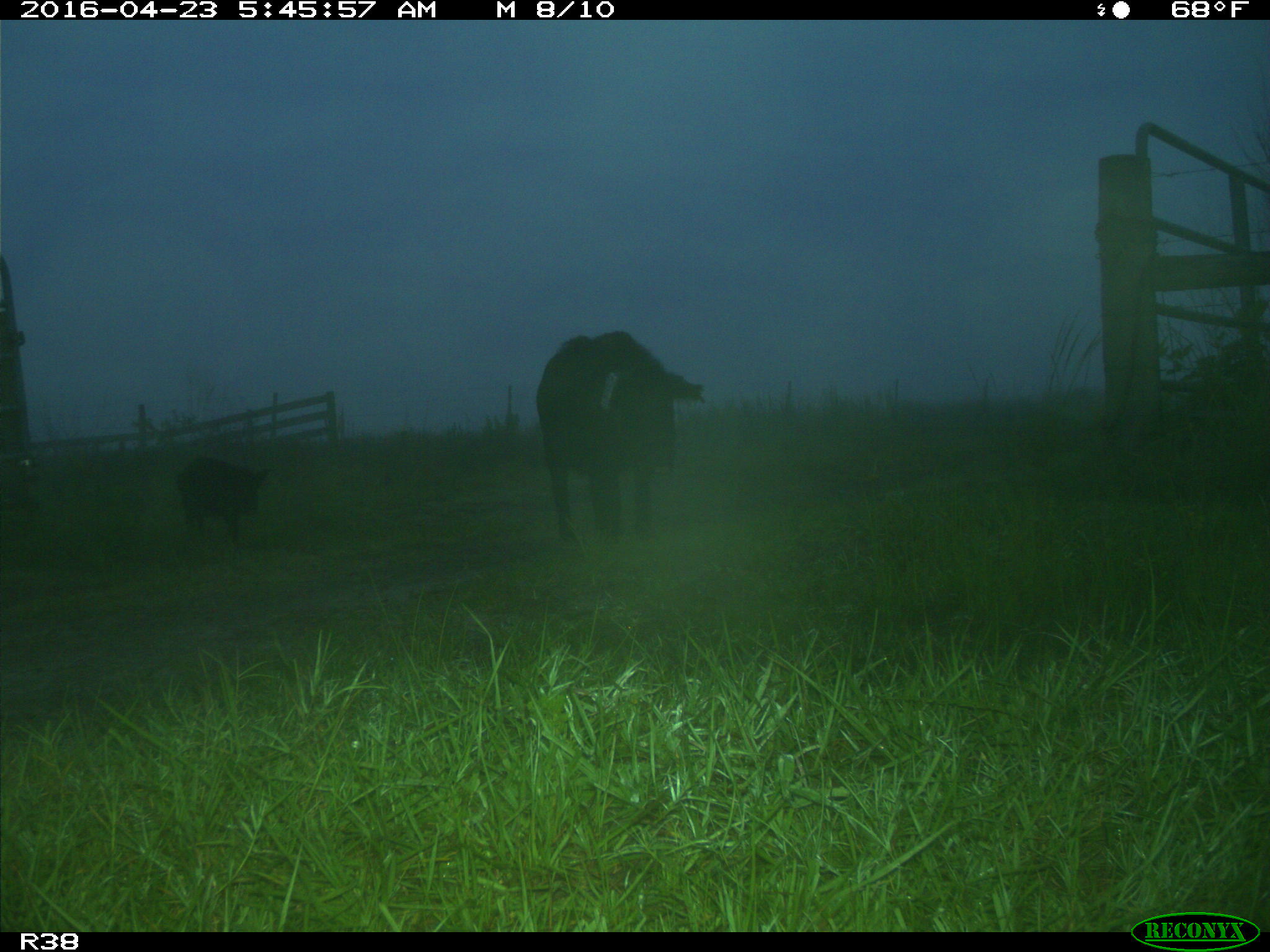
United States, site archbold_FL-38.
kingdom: Animalia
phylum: Chordata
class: Mammalia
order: Artiodactyla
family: Suidae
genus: Sus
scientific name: Sus scrofa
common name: wild boar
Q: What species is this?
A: Sus scrofa (wild boar).